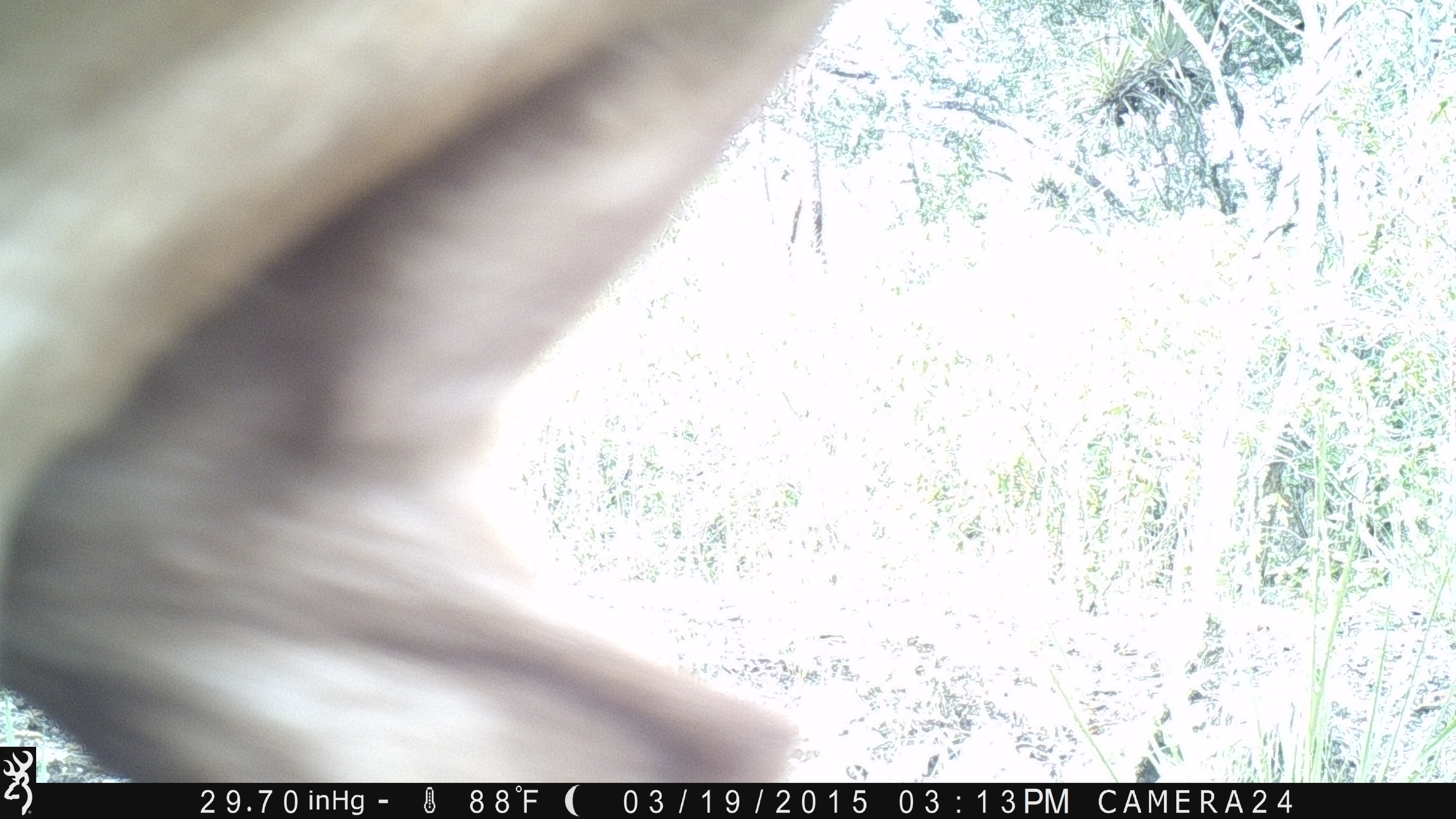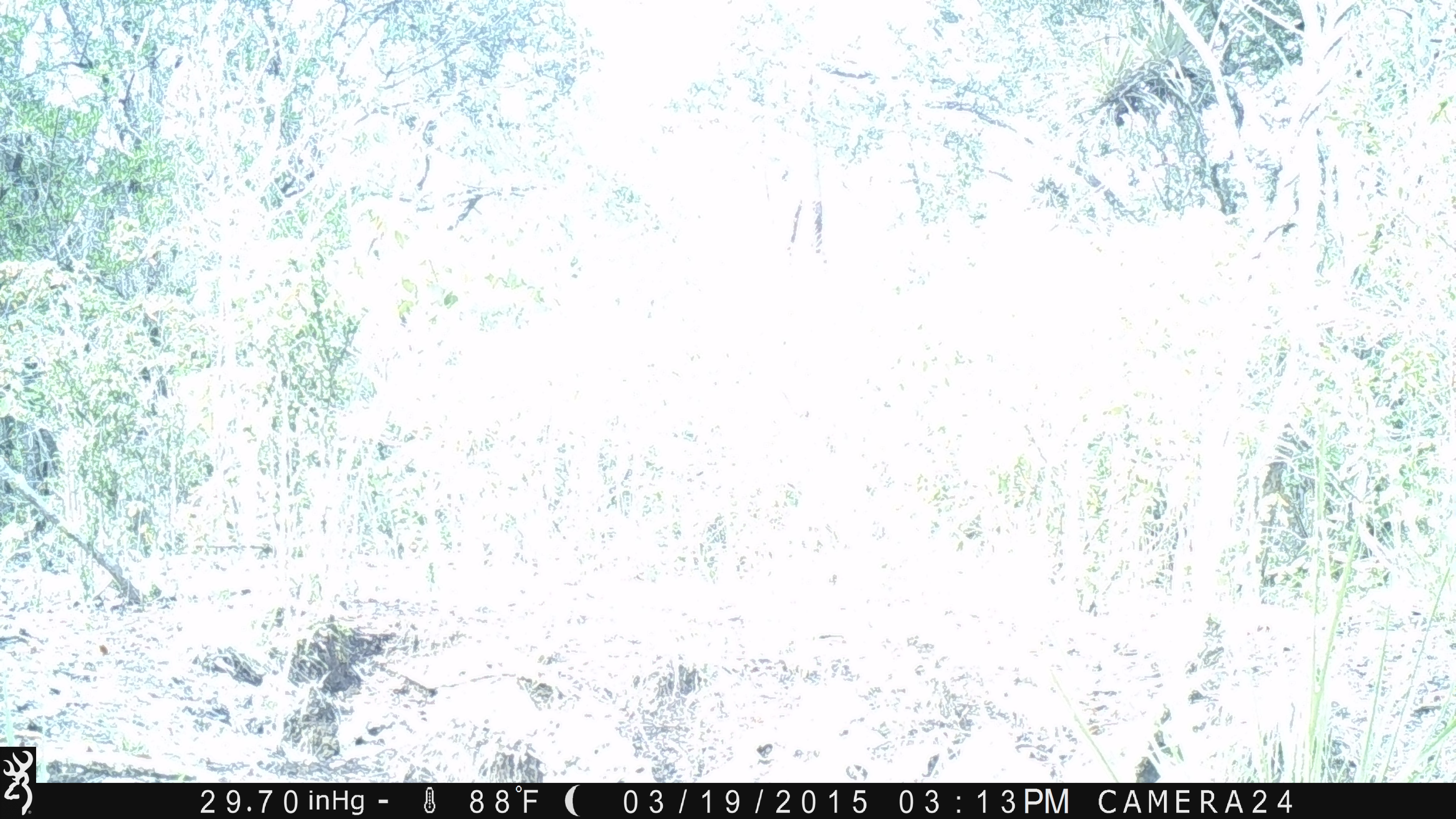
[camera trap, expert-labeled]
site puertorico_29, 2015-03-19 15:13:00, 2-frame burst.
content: unidentified animal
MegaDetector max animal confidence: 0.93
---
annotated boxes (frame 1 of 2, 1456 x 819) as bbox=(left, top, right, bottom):
unknown: bbox=(6, 0, 830, 783)